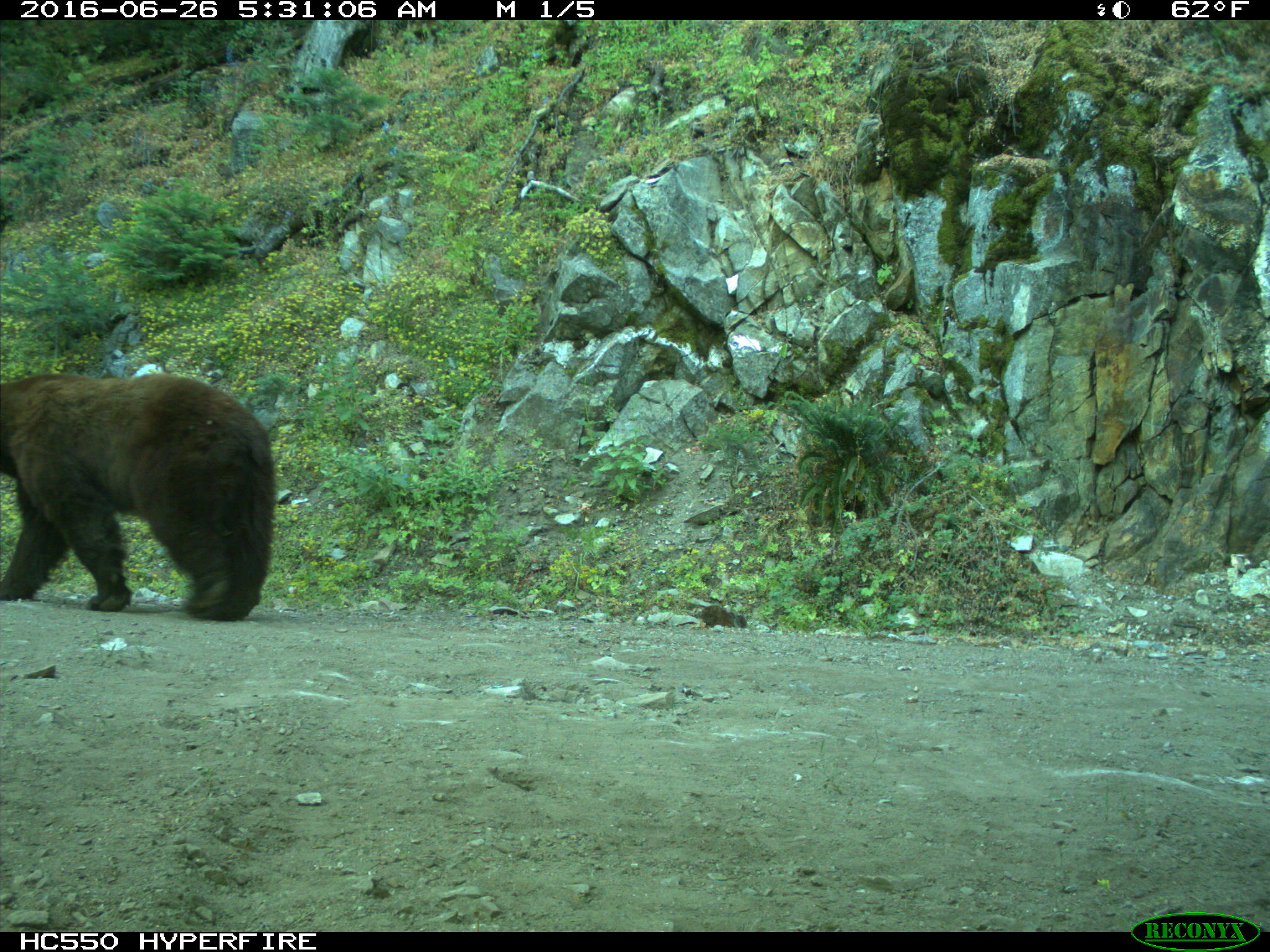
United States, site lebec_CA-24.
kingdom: Animalia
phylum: Chordata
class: Mammalia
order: Carnivora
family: Ursidae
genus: Ursus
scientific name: Ursus americanus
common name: american black bear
Ursus americanus (american black bear).